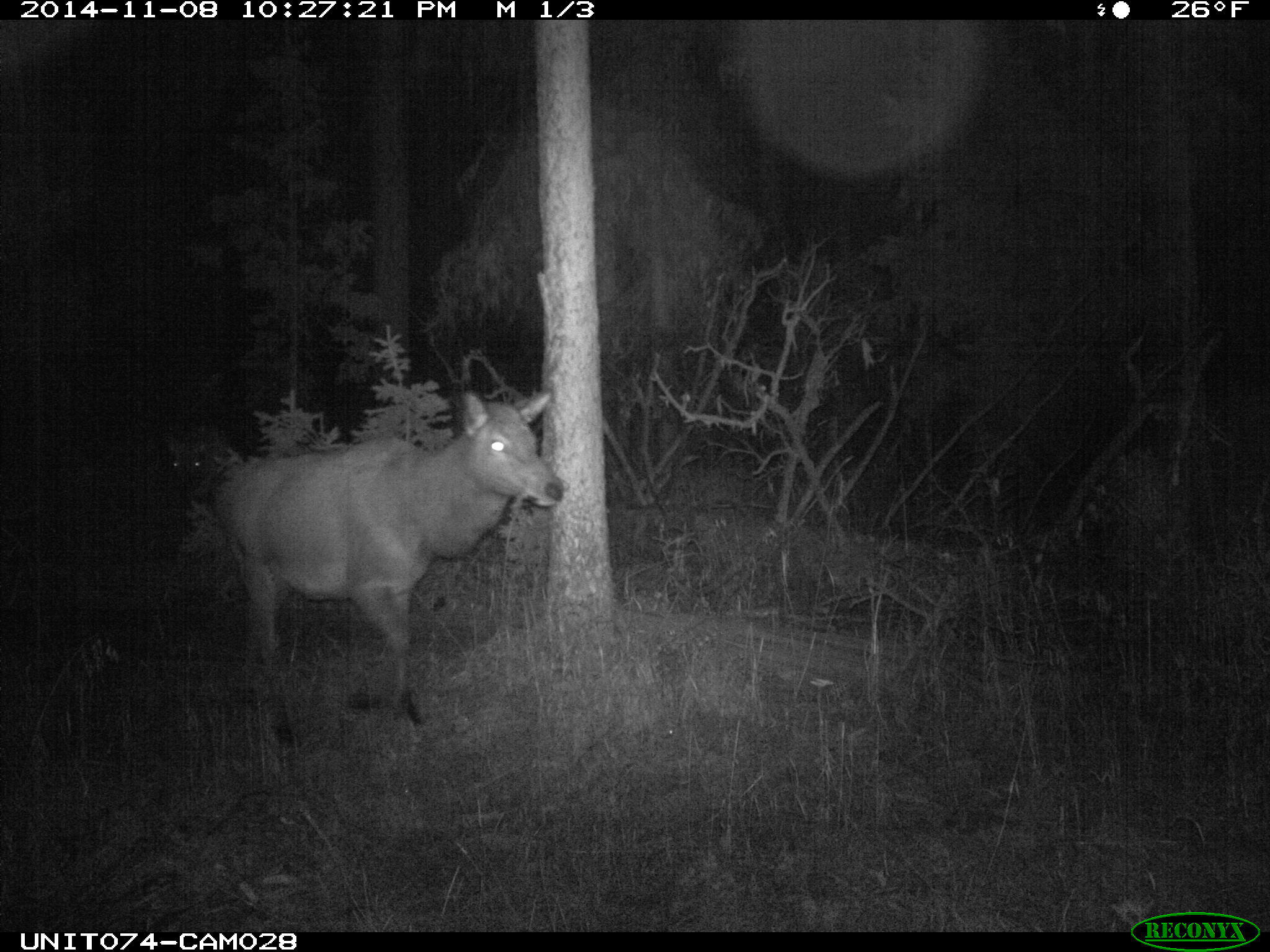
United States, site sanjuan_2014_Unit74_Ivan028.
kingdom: Animalia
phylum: Chordata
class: Mammalia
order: Artiodactyla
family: Cervidae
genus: Cervus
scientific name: Cervus elaphus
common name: red deer